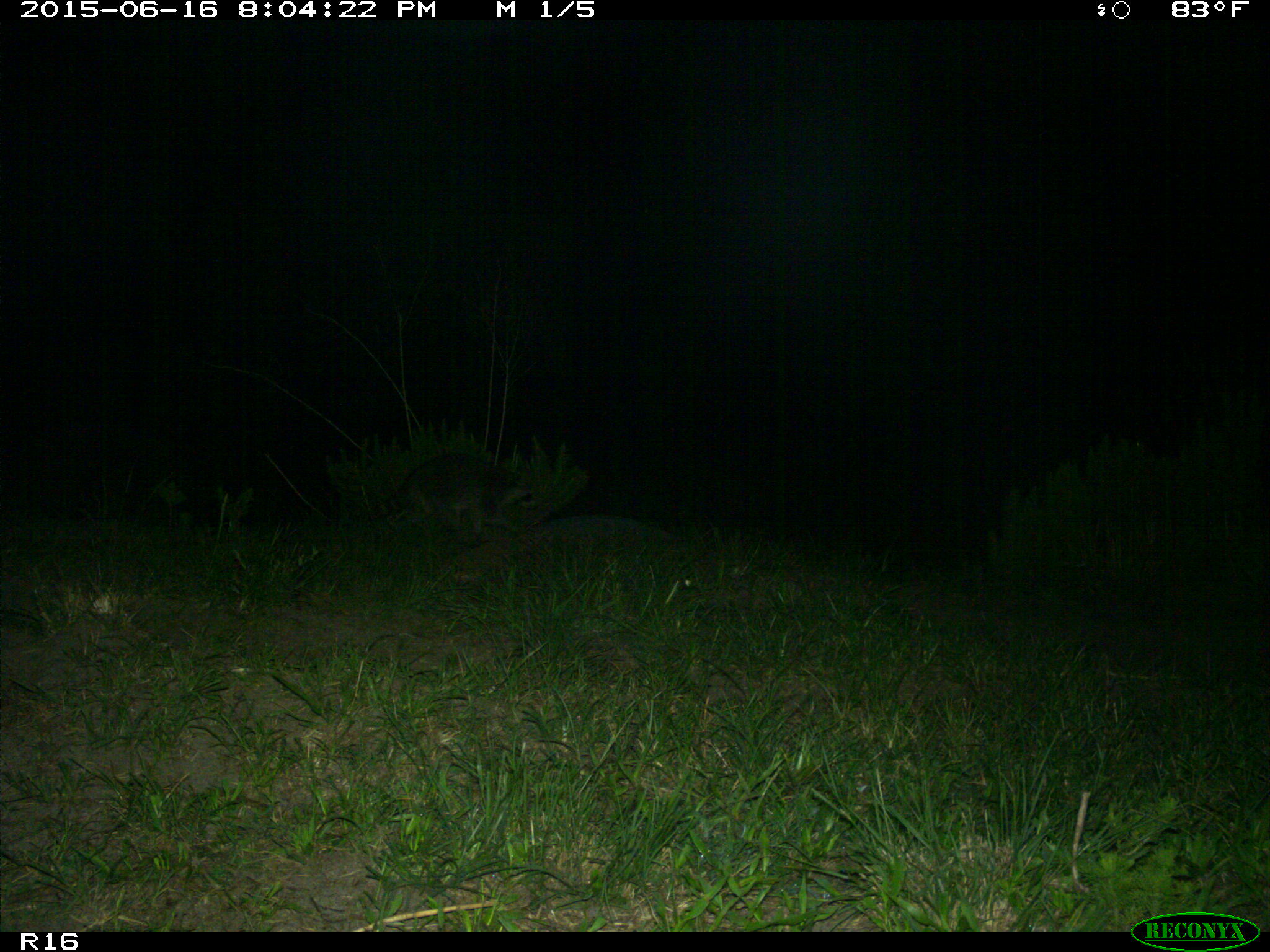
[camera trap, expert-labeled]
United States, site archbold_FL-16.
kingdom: Animalia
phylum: Chordata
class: Mammalia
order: Carnivora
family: Procyonidae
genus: Procyon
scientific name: Procyon lotor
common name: common raccoon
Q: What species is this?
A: Procyon lotor (common raccoon).